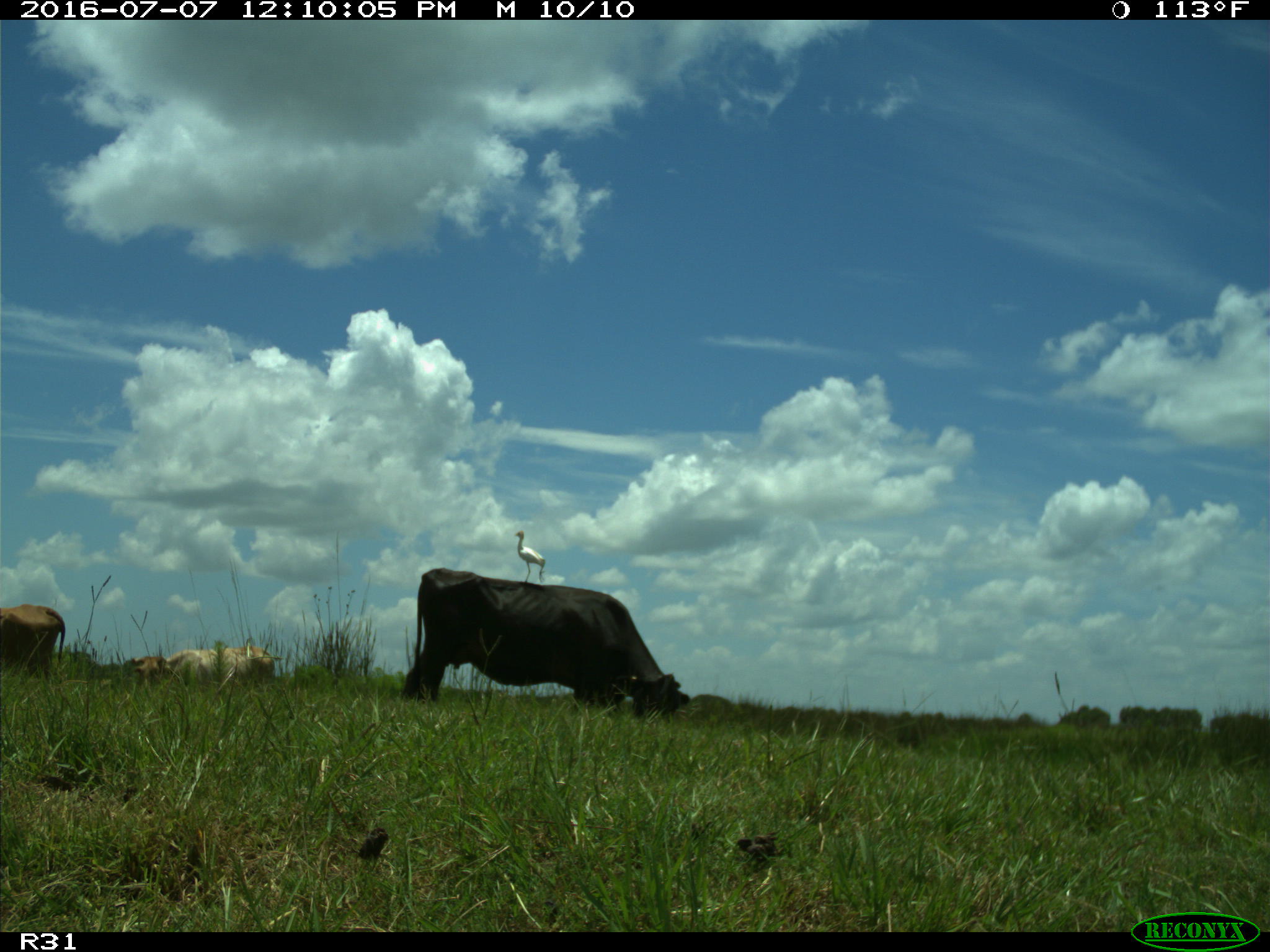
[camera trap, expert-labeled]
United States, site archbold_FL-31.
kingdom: Animalia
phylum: Chordata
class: Mammalia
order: Artiodactyla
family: Bovidae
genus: Bos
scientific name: Bos taurus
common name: domestic cow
Bos taurus (domestic cow).